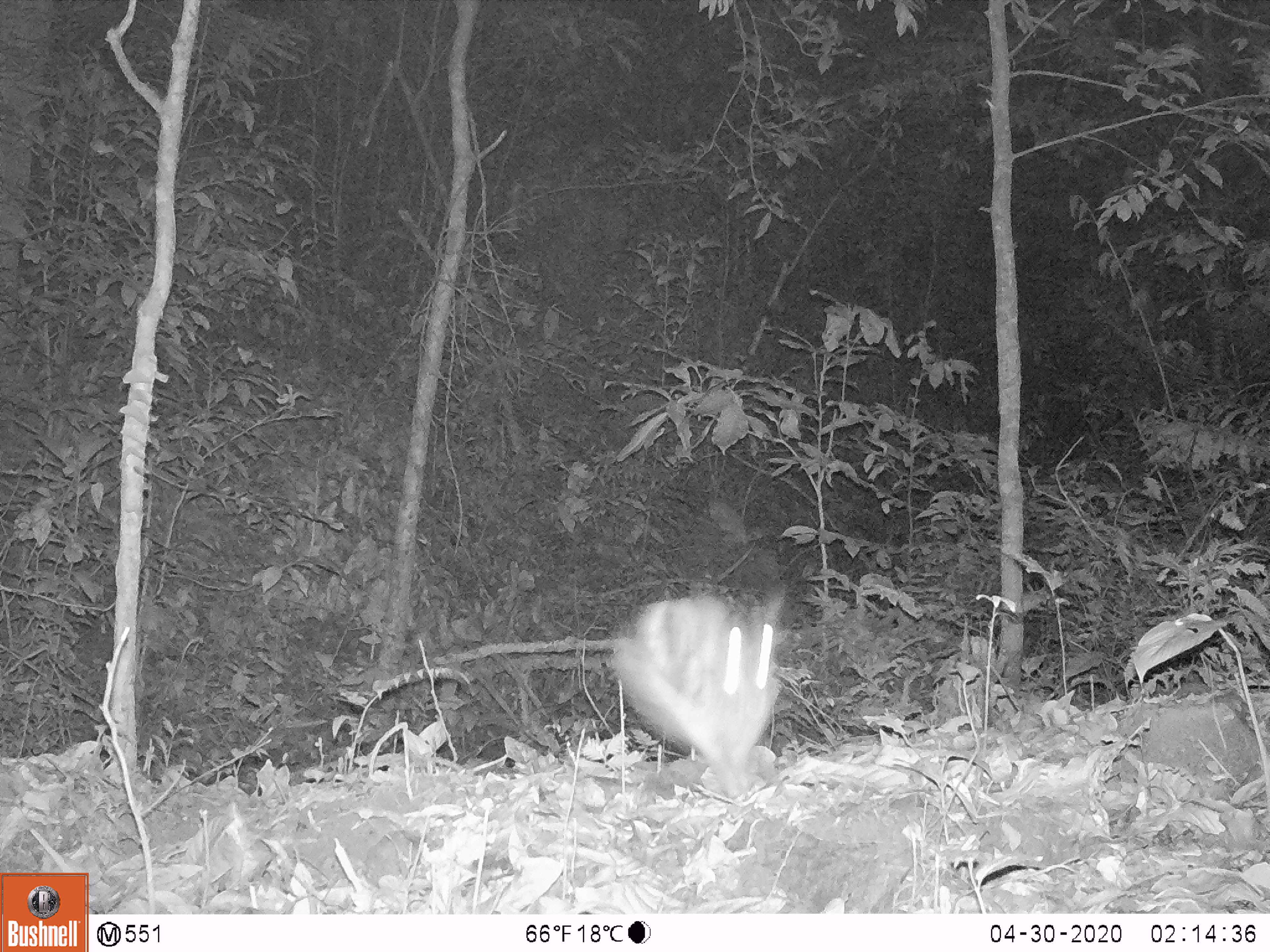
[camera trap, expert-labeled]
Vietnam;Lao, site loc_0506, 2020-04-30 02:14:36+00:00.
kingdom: Animalia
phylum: Chordata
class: Mammalia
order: Lagomorpha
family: Leporidae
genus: Nesolagus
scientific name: Nesolagus timminsi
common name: annamite striped rabbit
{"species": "annamite striped rabbit (Nesolagus timminsi)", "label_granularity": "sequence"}